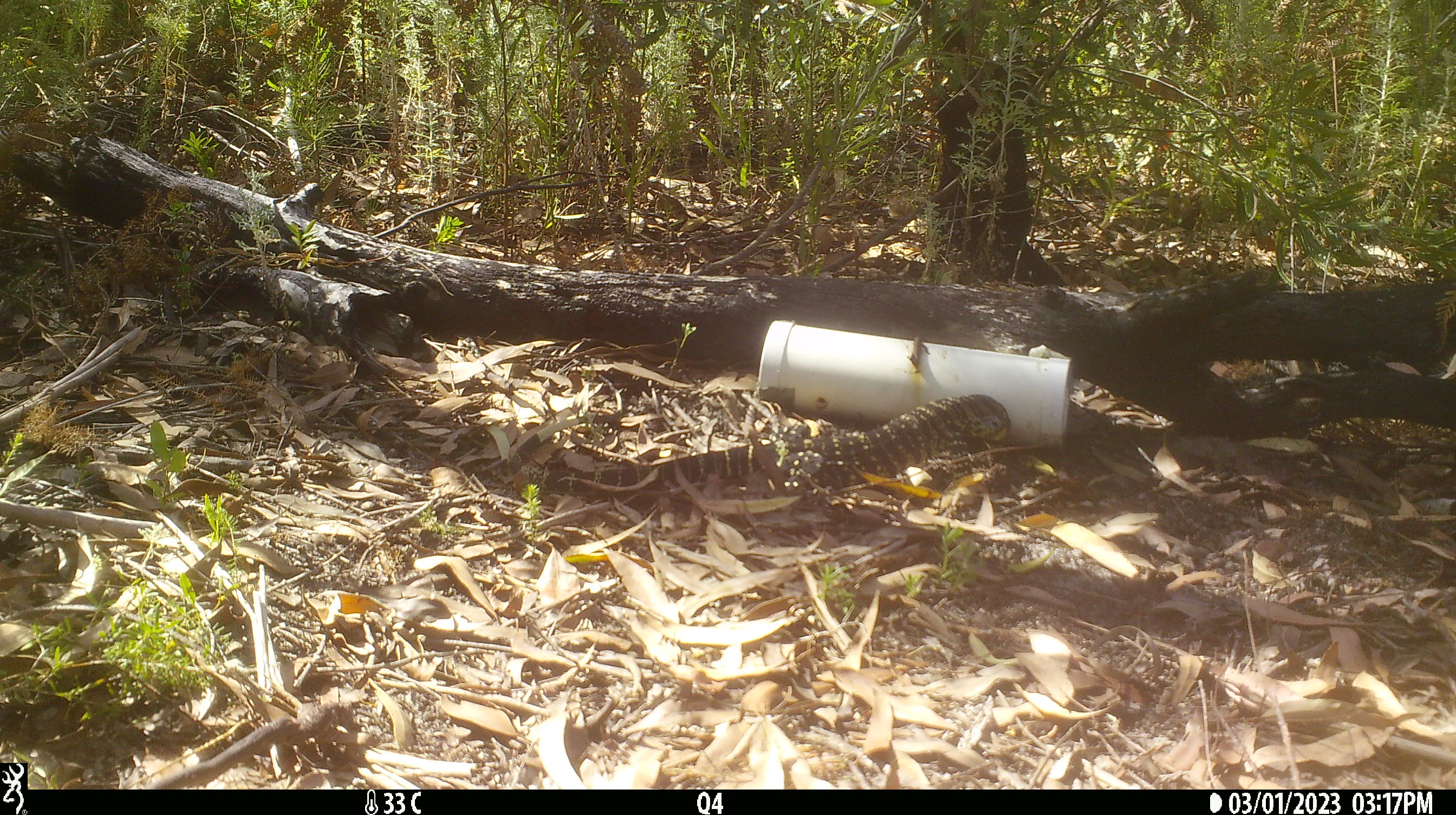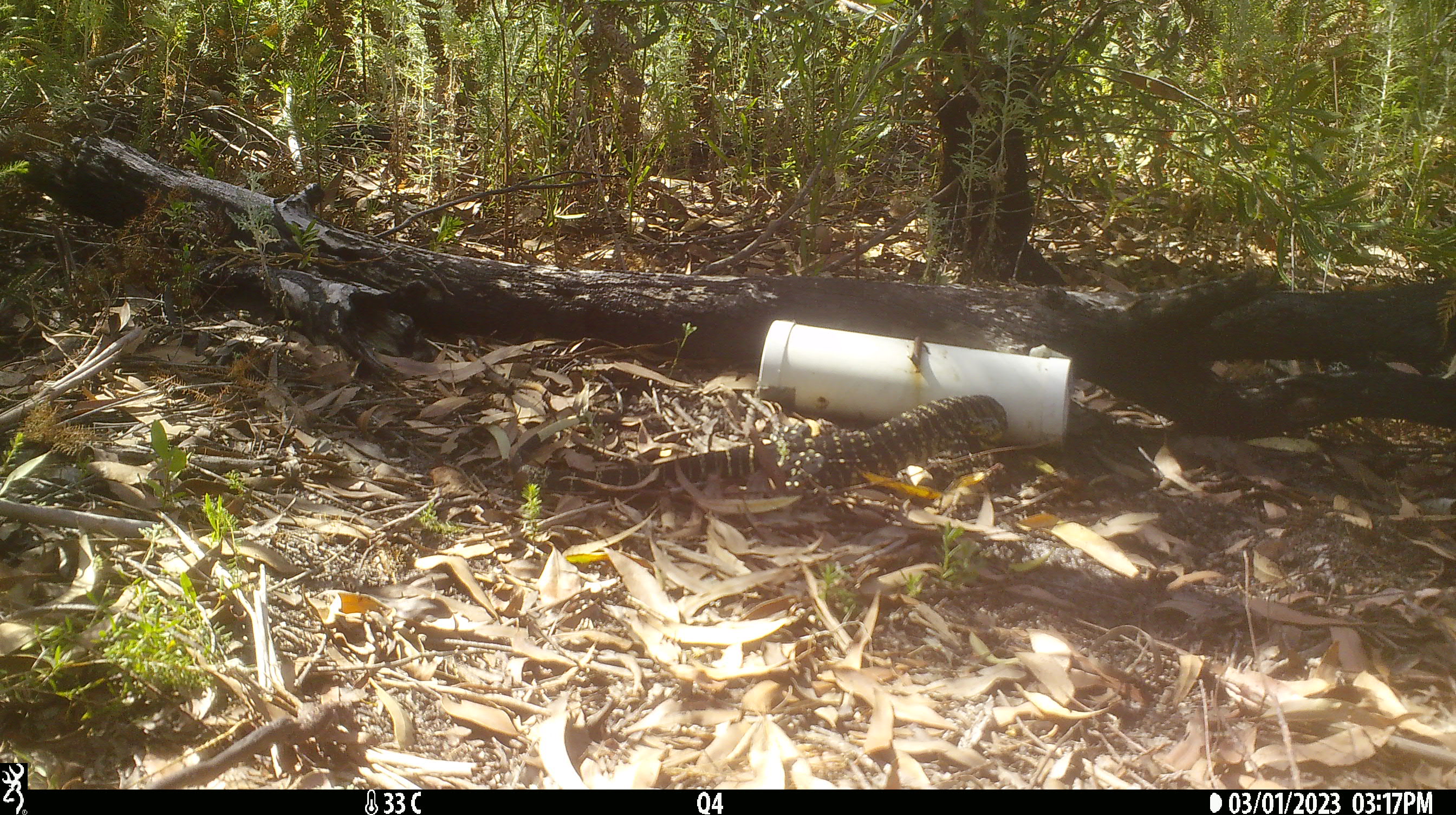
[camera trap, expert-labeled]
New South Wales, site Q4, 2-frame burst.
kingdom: Animalia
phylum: Chordata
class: Reptilia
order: Squamata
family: Varanidae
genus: Varanus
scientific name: Varanus varius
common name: lace monitor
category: goanna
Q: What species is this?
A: Goanna (lace monitor) (Varanus varius).